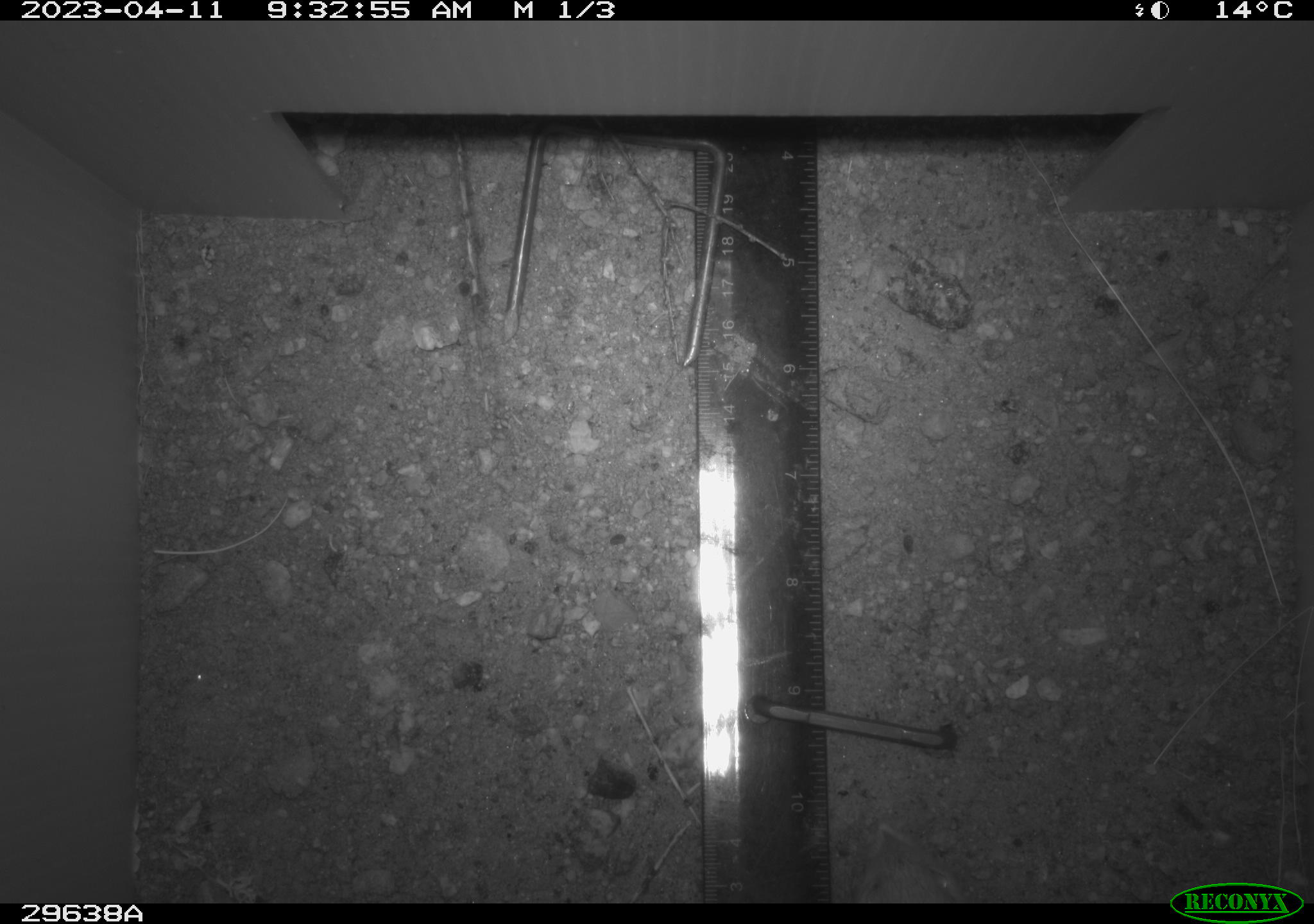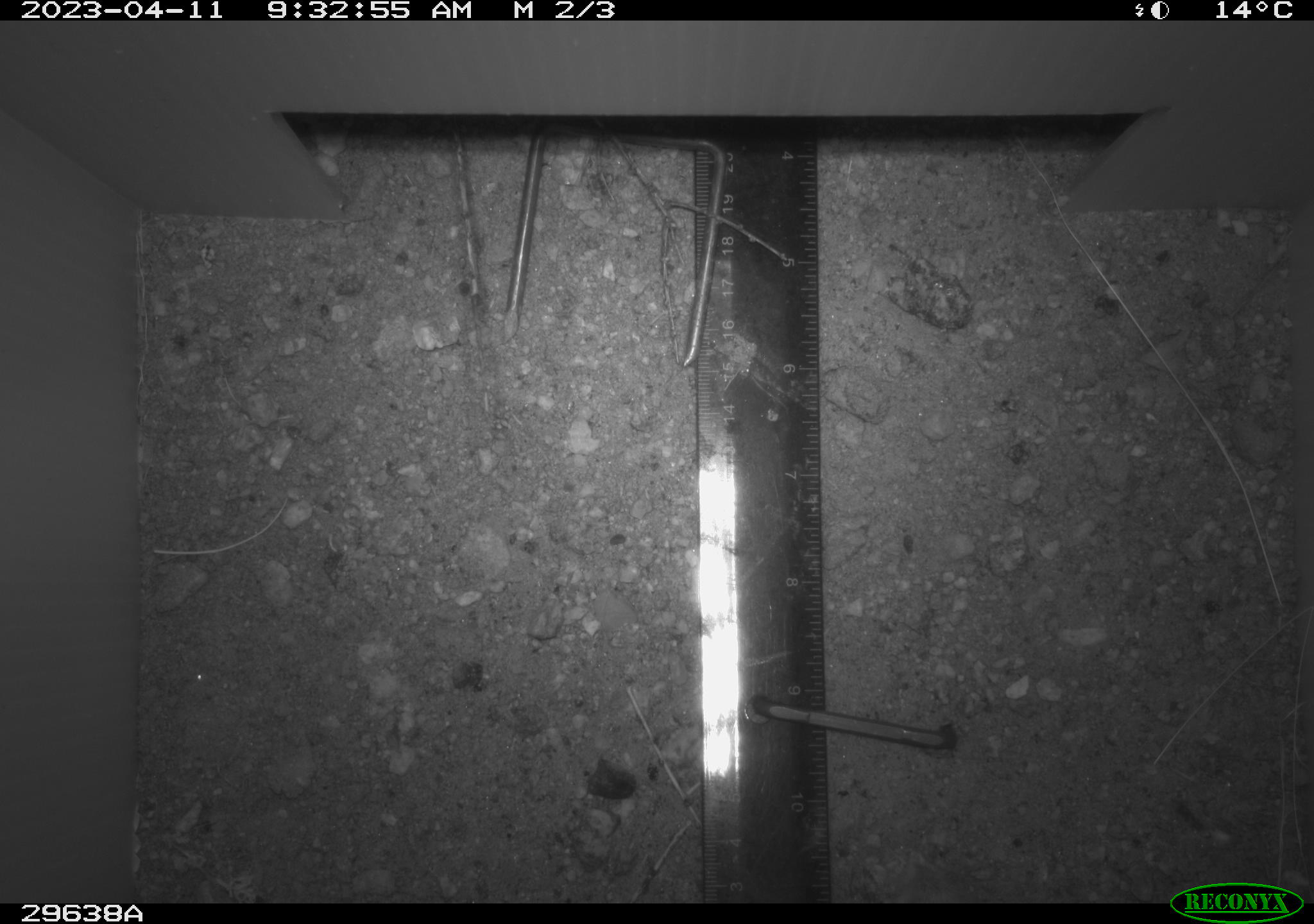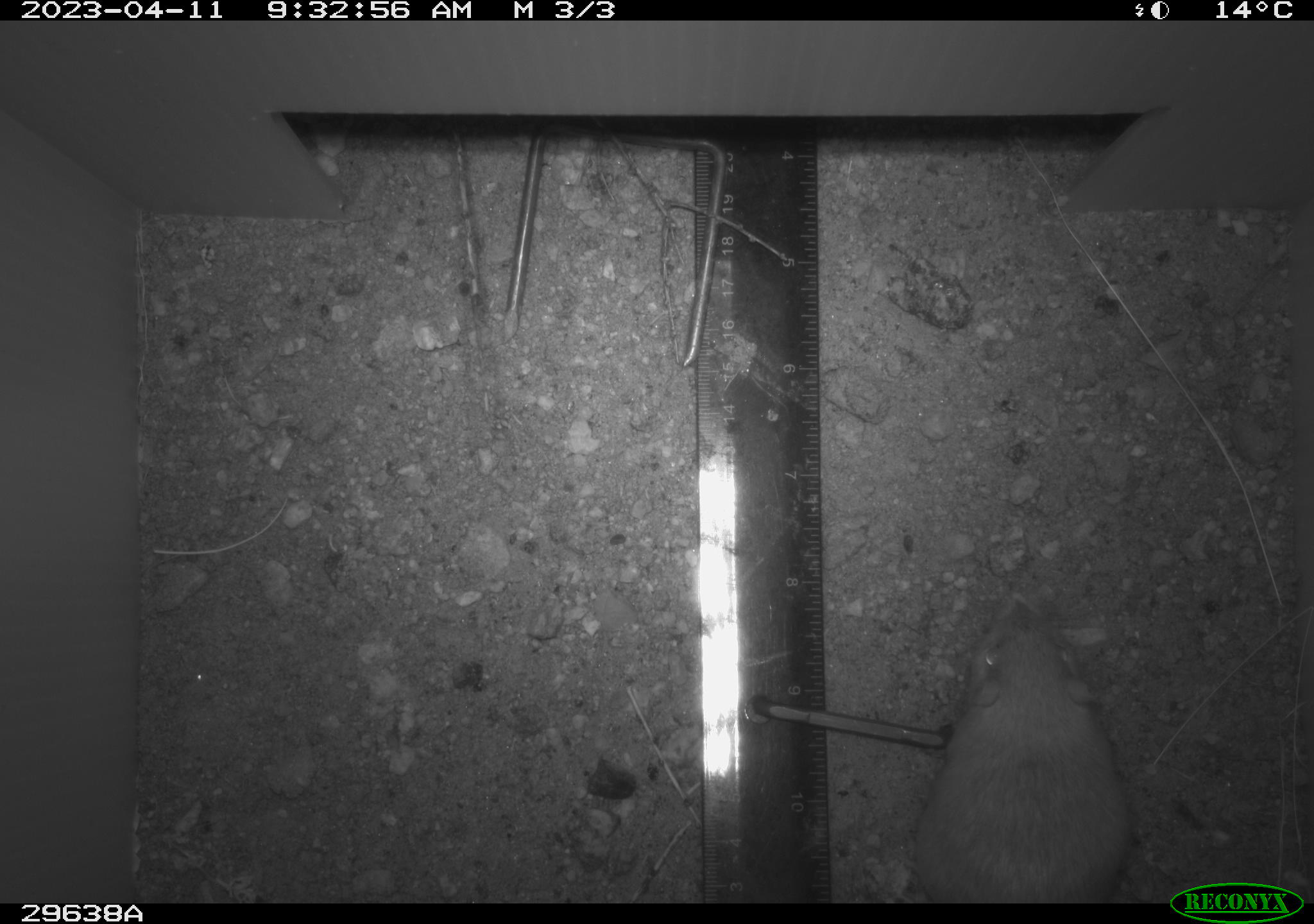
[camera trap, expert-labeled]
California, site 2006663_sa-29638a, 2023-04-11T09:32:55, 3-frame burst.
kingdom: Animalia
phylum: Chordata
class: Mammalia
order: Rodentia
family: Cricetidae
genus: Neotoma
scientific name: Neotoma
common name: pack rat or woodrat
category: neotoma species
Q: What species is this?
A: Neotoma species (pack rat or woodrat) (Neotoma).